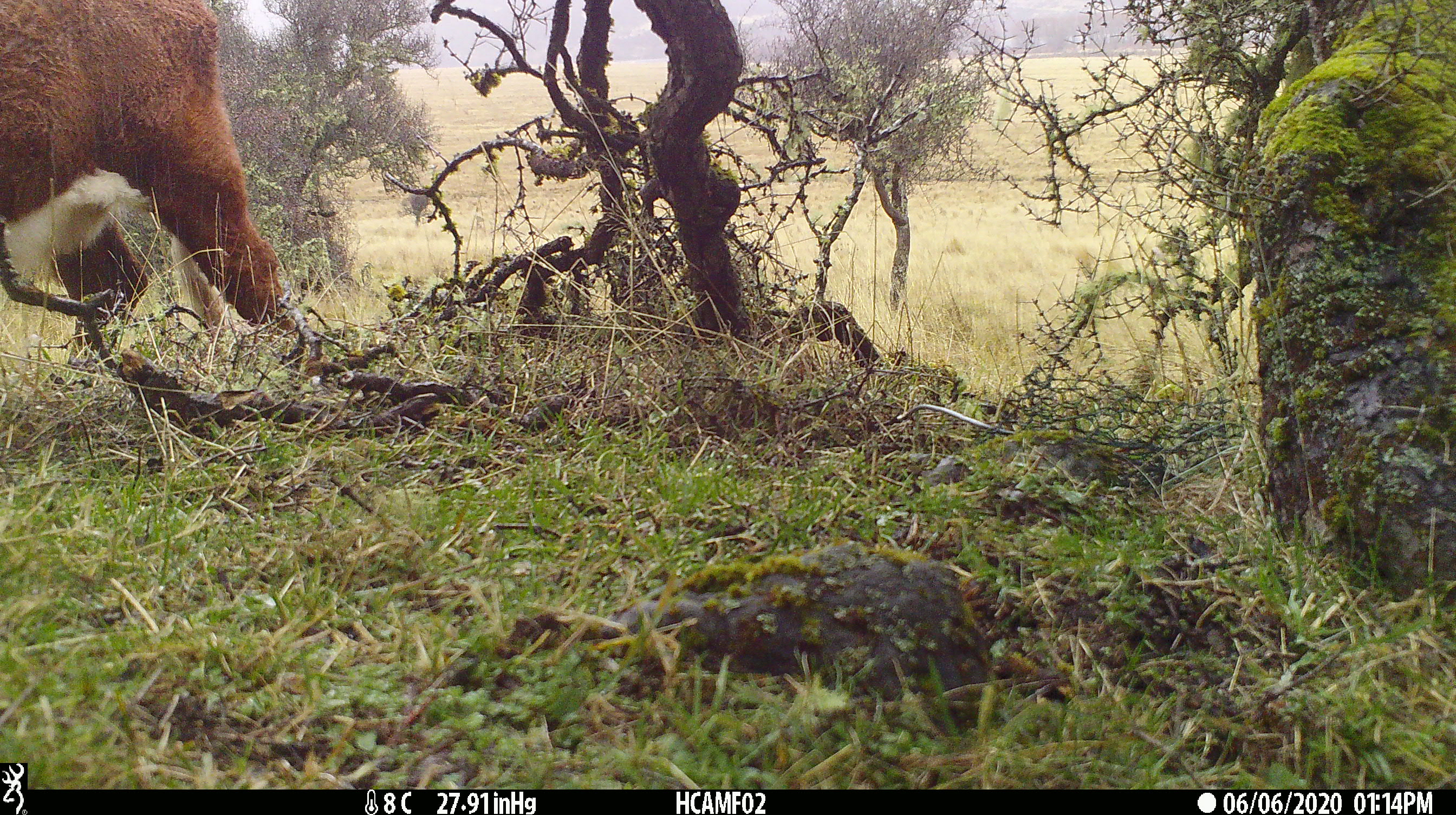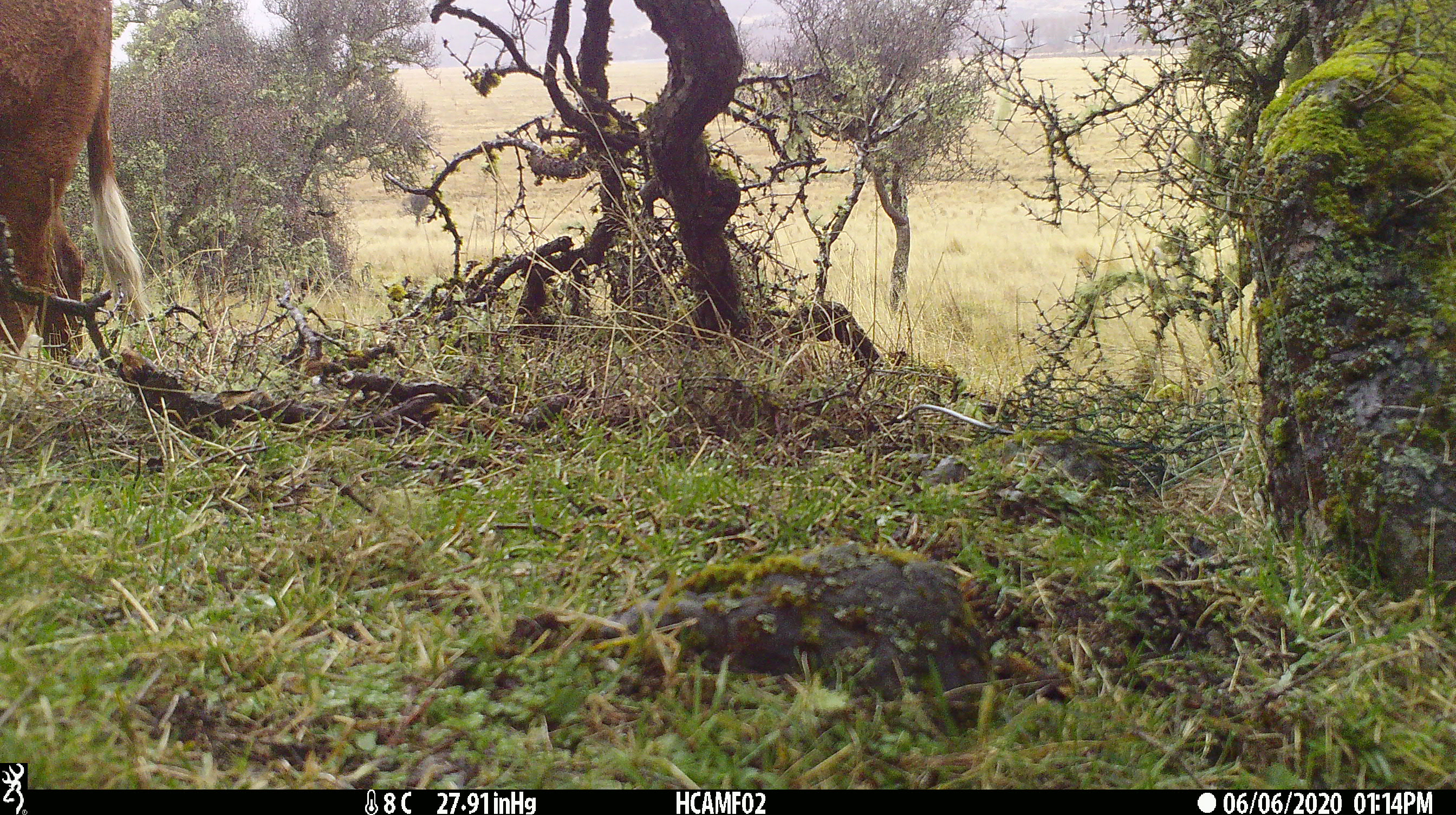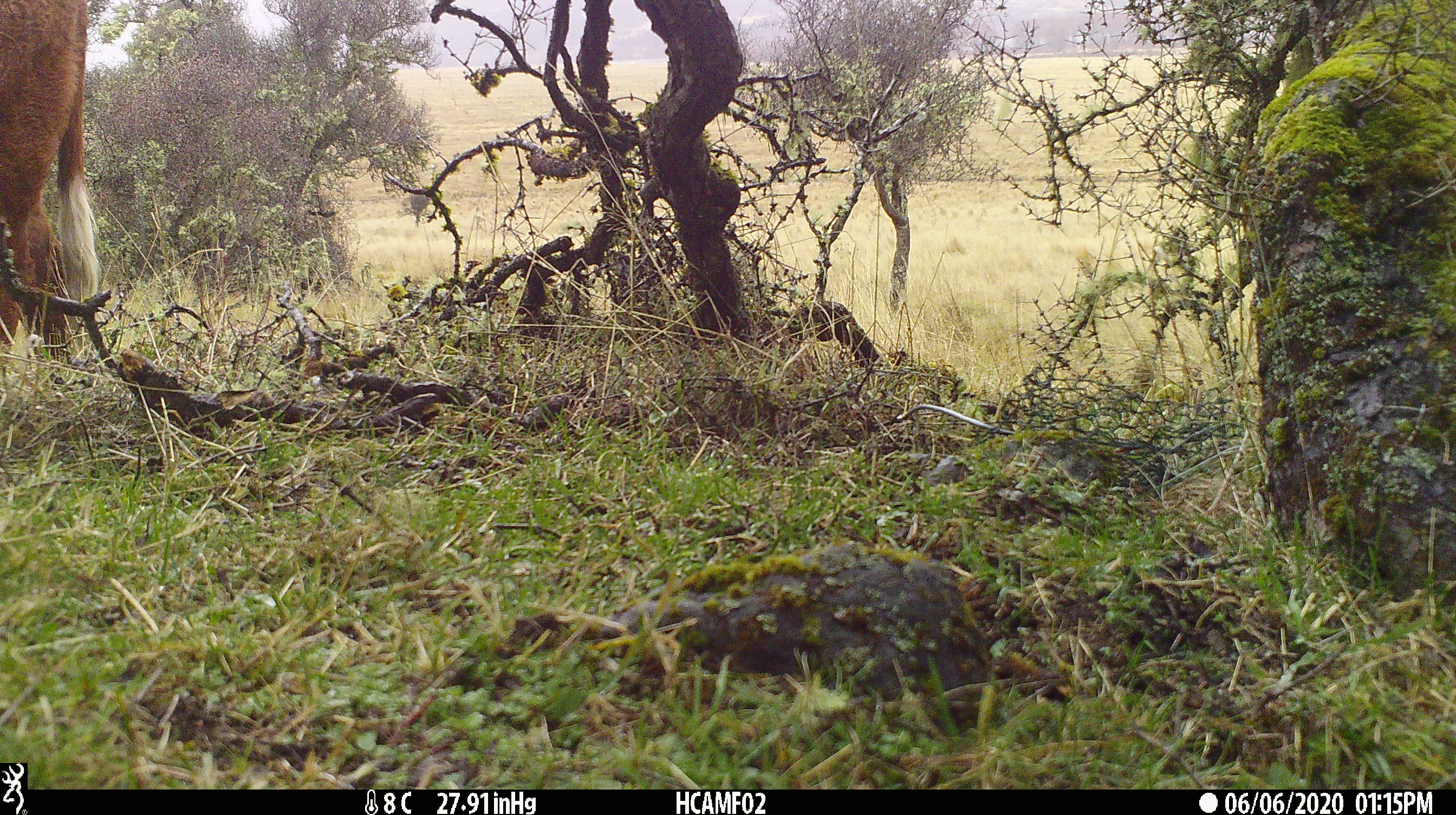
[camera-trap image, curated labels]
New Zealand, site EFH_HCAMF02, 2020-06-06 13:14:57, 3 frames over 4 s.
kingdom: Animalia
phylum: Chordata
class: Mammalia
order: Artiodactyla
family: Bovidae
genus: Bos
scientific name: Bos taurus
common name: domestic cow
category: cow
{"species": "cow (domestic cow) (Bos taurus)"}